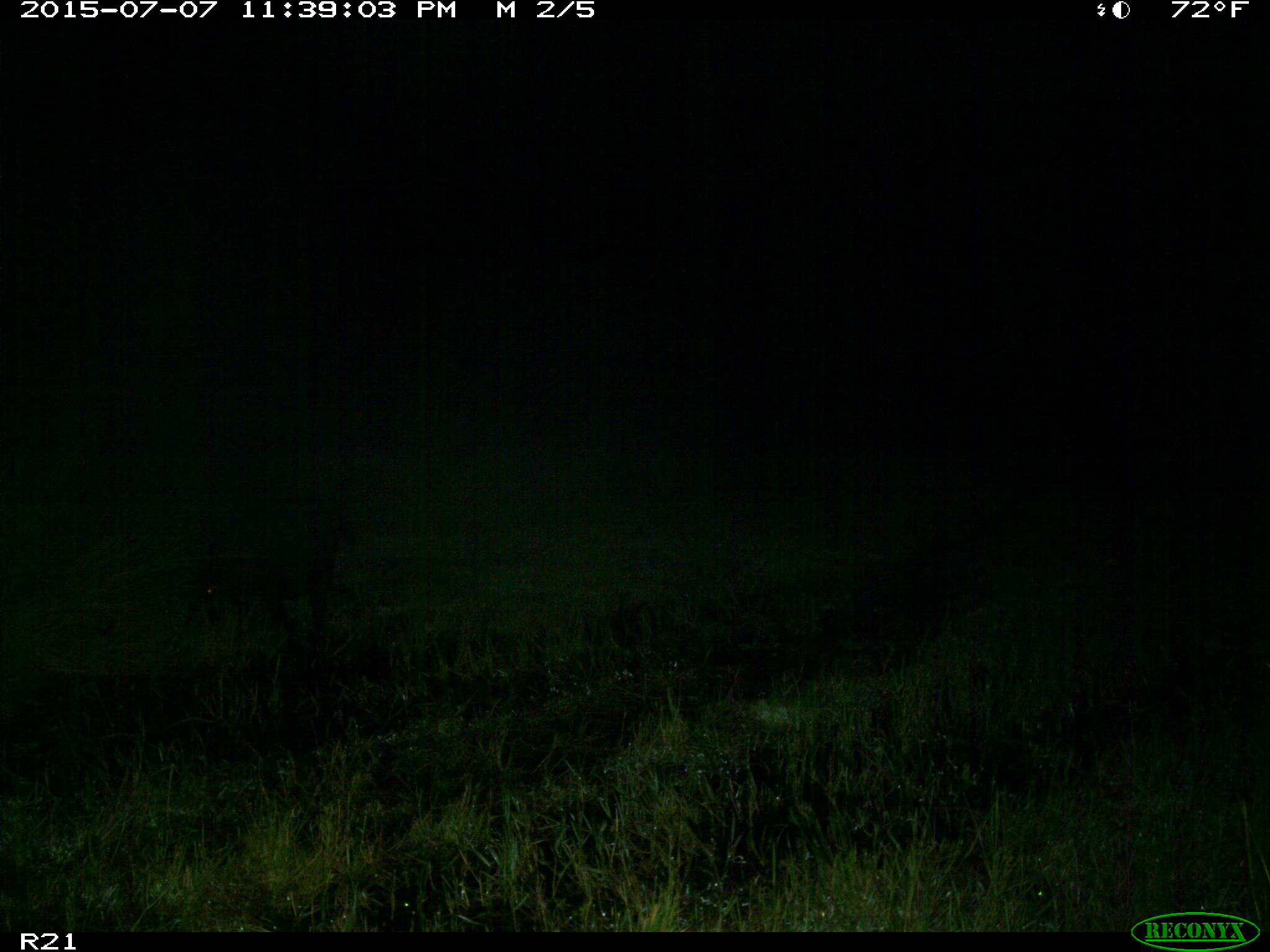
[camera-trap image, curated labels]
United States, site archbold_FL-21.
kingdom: Animalia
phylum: Chordata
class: Mammalia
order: Artiodactyla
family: Suidae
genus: Sus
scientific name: Sus scrofa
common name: wild boar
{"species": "Sus scrofa (wild boar)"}